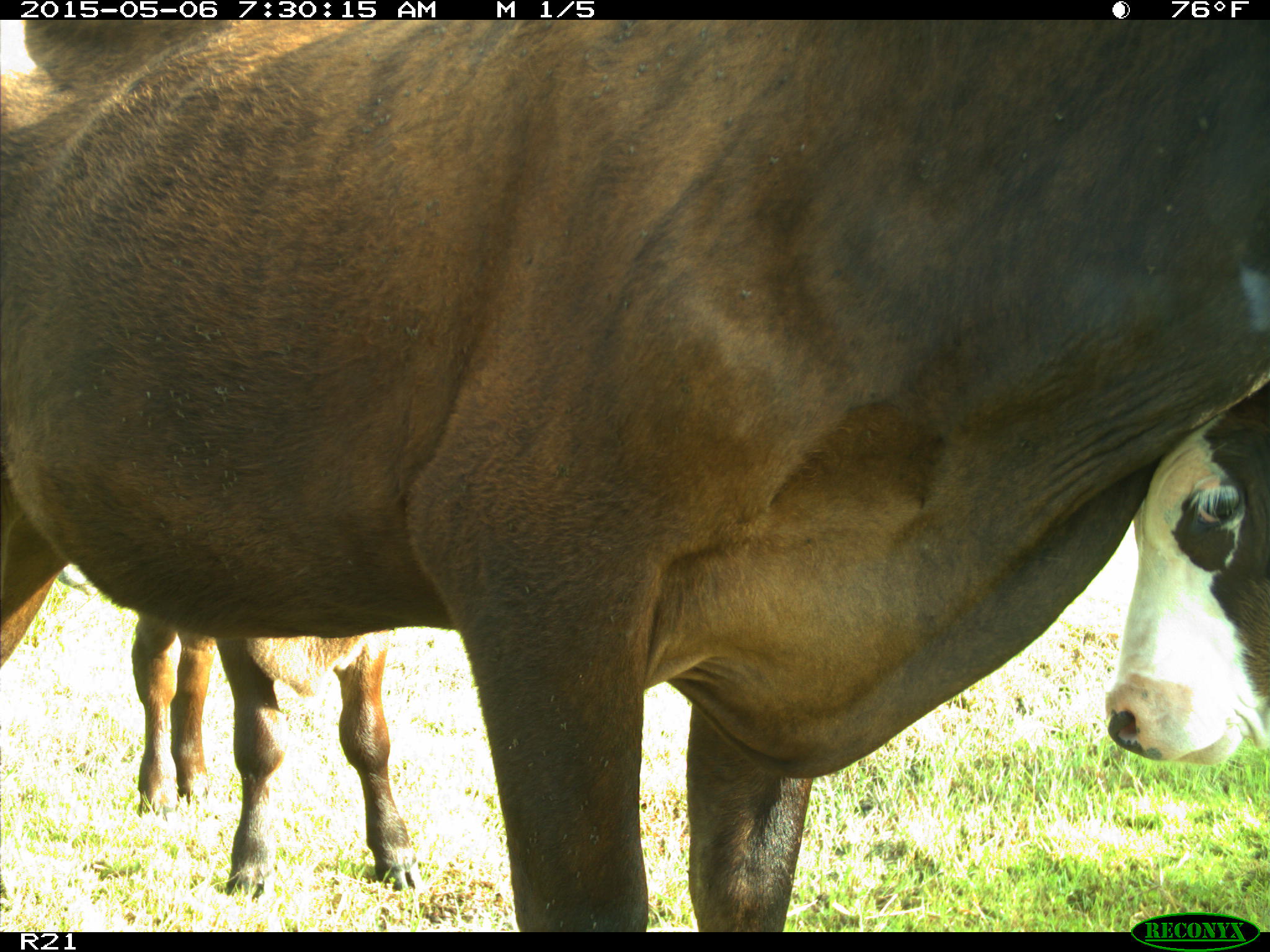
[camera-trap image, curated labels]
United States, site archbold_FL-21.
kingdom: Animalia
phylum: Chordata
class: Mammalia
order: Artiodactyla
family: Bovidae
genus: Bos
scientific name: Bos taurus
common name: domestic cow